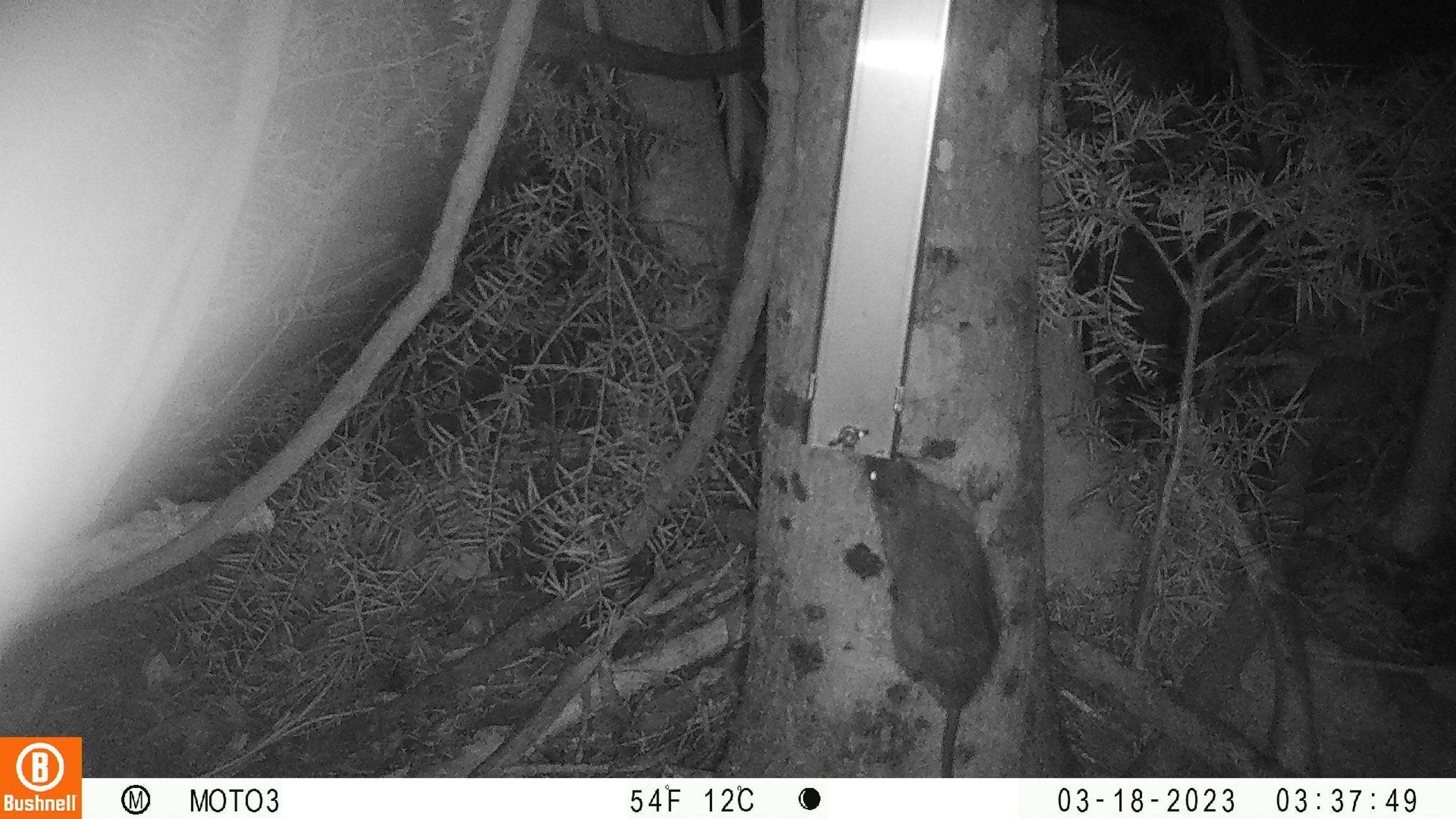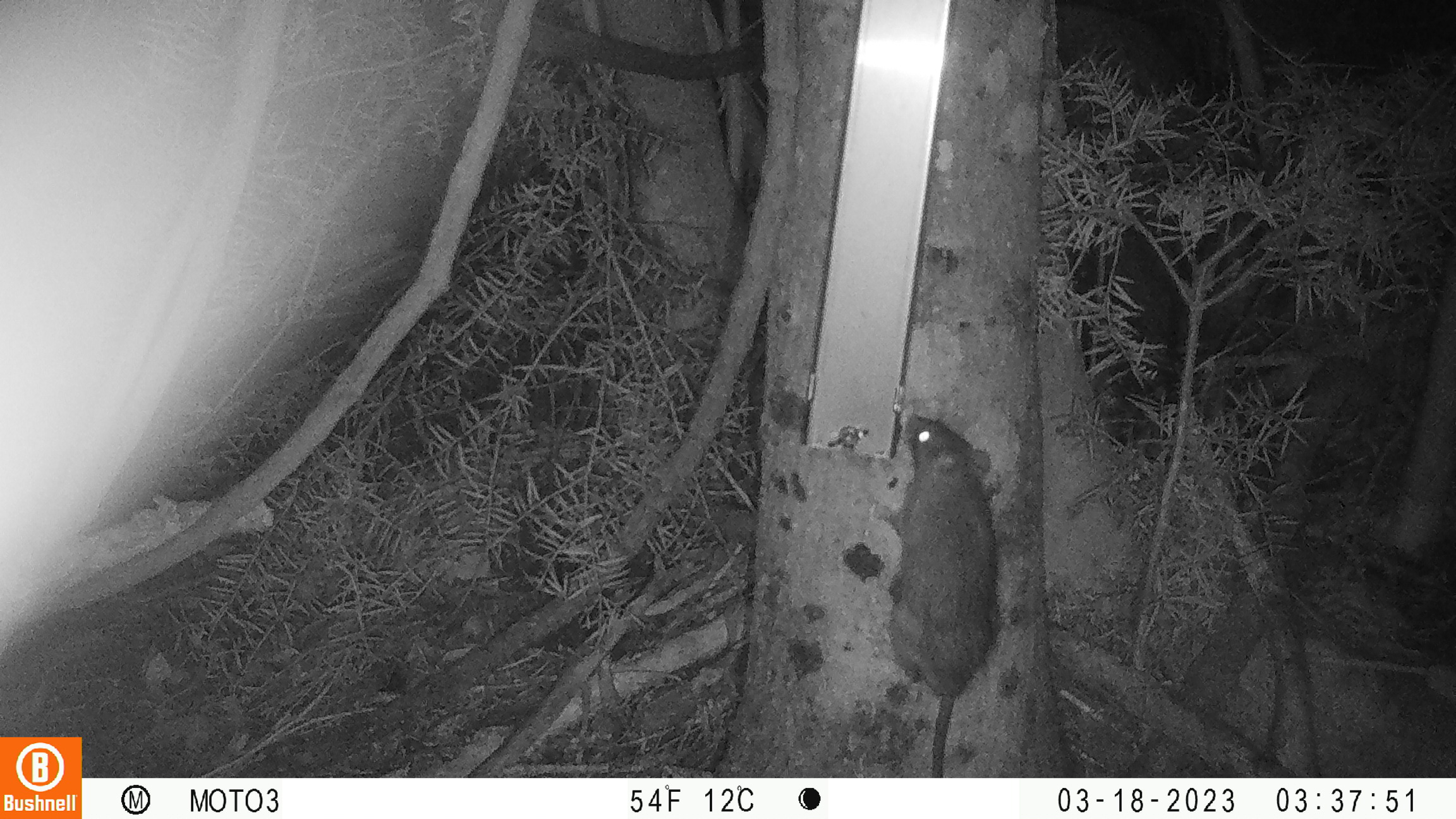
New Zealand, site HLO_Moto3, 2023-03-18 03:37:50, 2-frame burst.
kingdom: Animalia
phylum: Chordata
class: Mammalia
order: Rodentia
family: Muridae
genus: Rattus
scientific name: Rattus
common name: rat